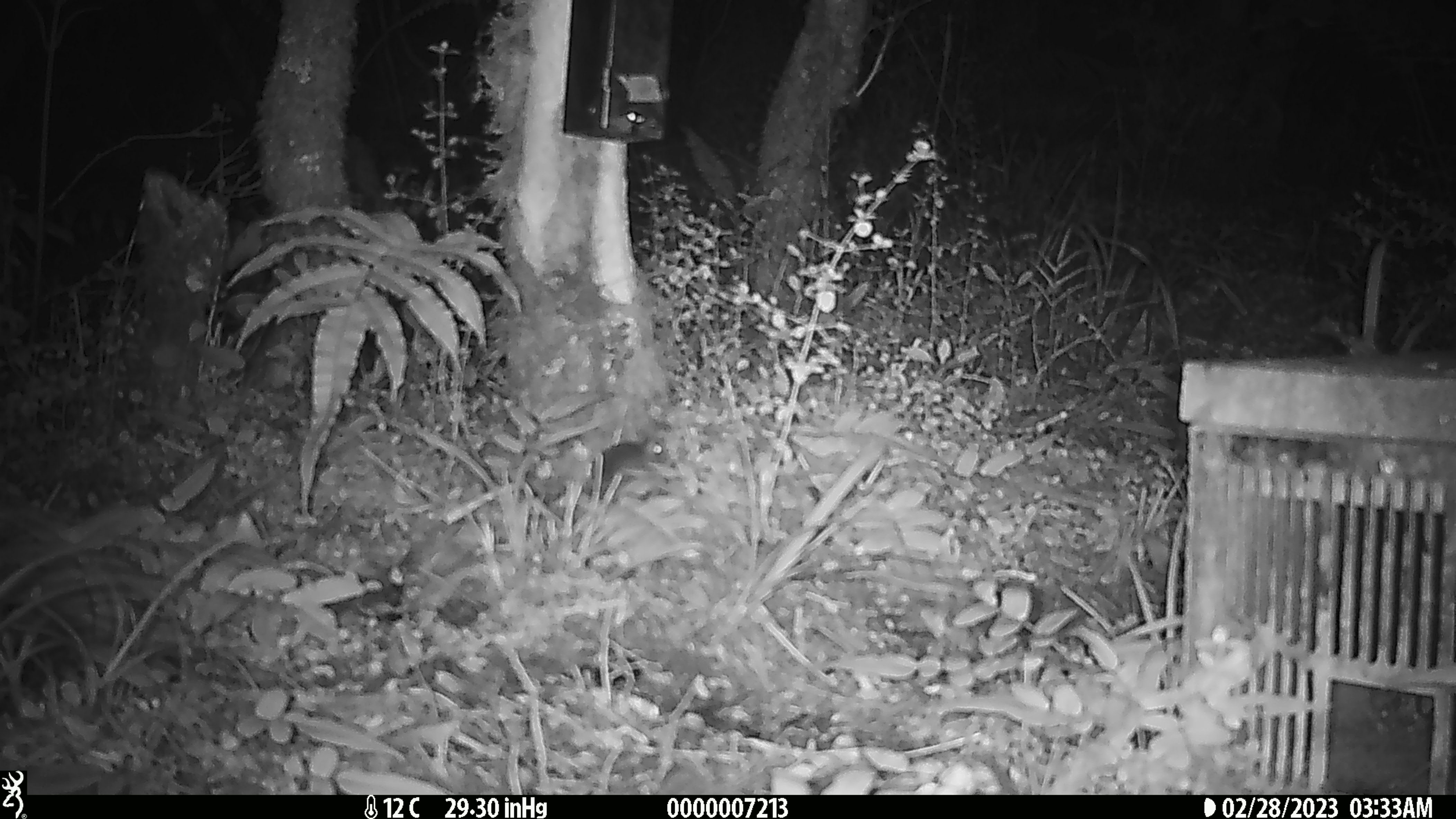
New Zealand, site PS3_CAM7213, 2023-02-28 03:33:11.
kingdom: Animalia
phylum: Chordata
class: Mammalia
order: Rodentia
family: Muridae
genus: Mus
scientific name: Mus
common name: mouse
Mouse (Mus).